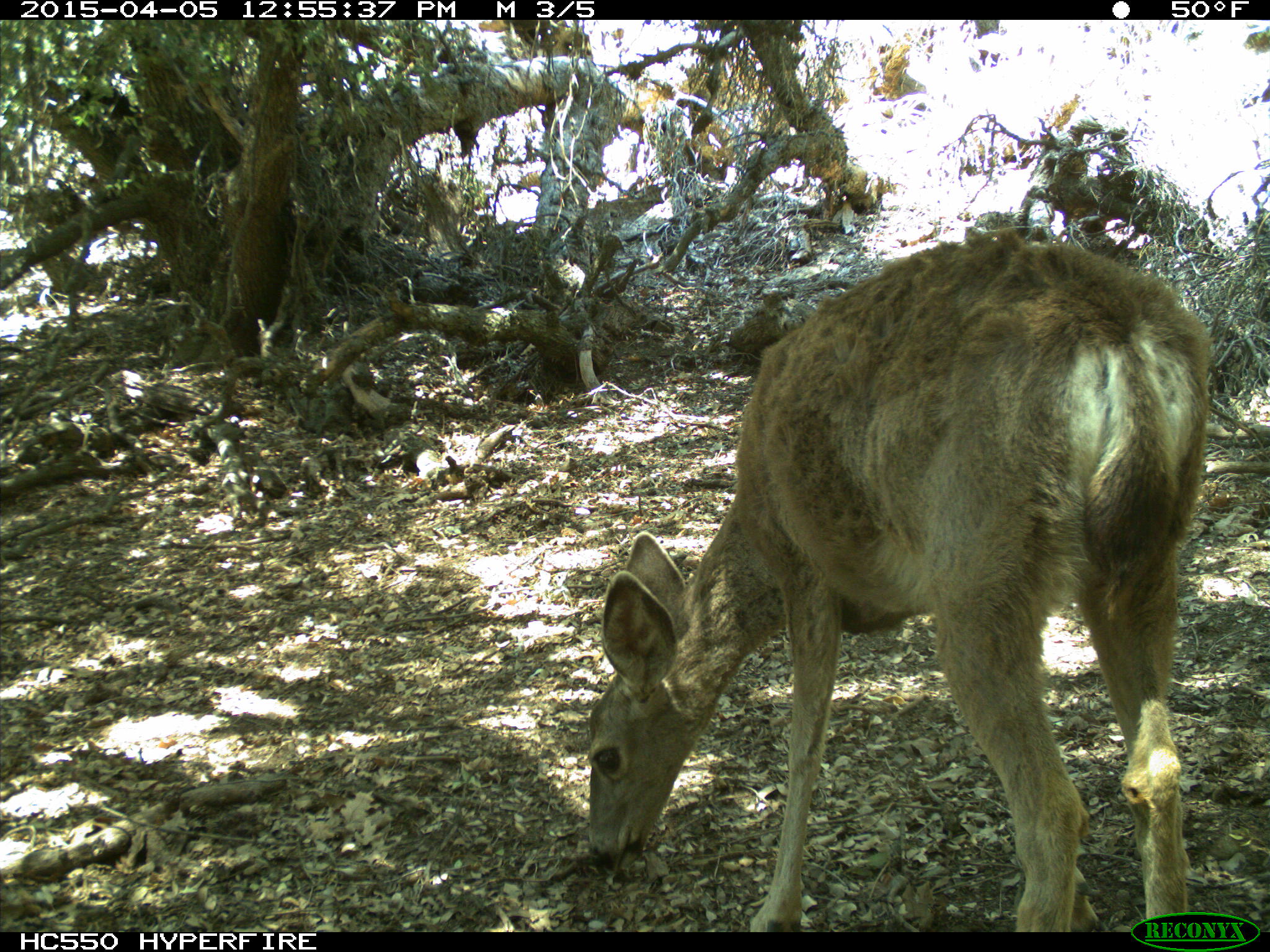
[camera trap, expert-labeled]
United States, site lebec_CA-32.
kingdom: Animalia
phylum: Chordata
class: Mammalia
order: Artiodactyla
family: Cervidae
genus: Odocoileus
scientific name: Odocoileus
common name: deer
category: unidentified deer